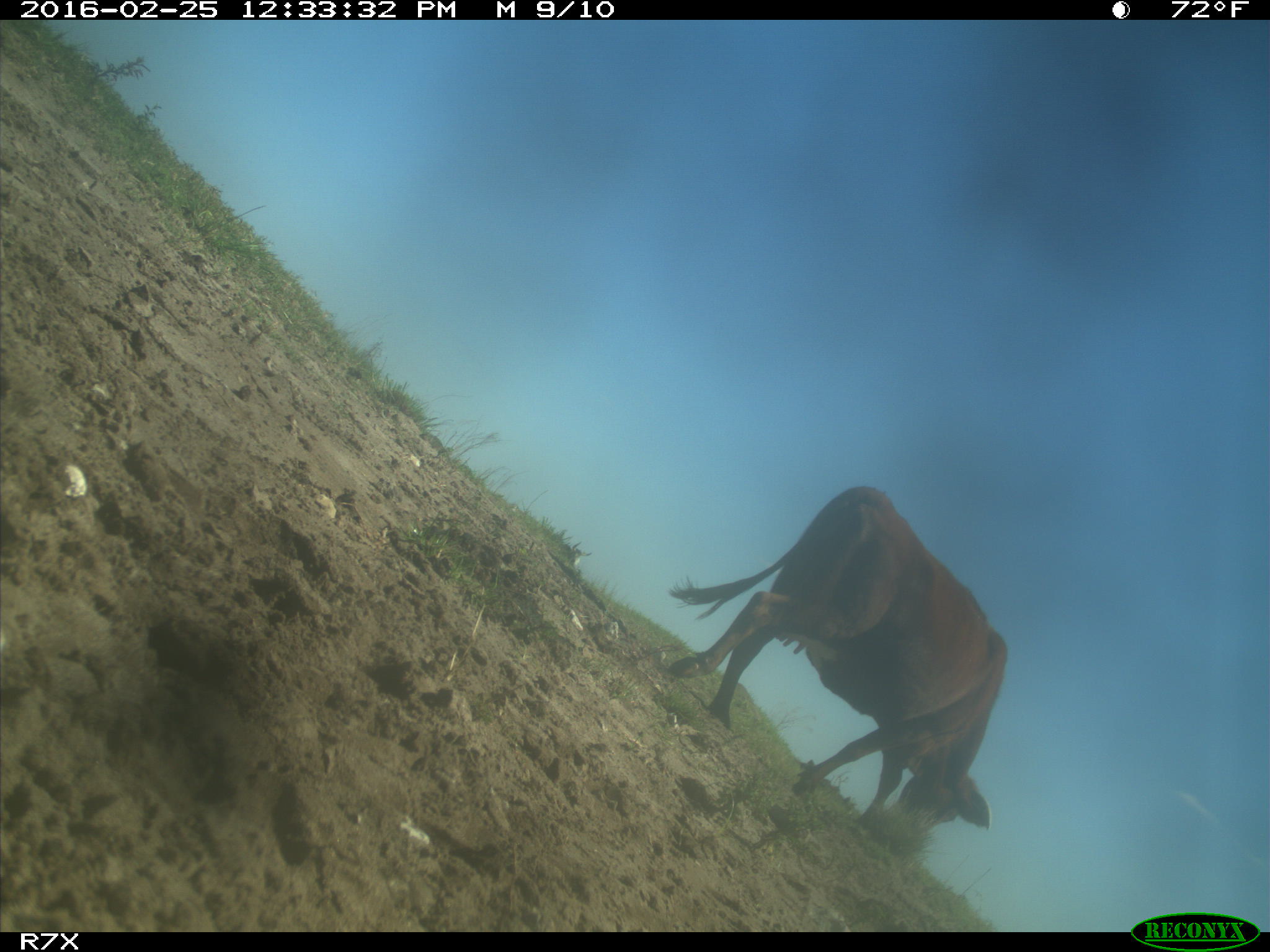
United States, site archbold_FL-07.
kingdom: Animalia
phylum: Chordata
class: Mammalia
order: Artiodactyla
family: Bovidae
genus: Bos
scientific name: Bos taurus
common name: domestic cow